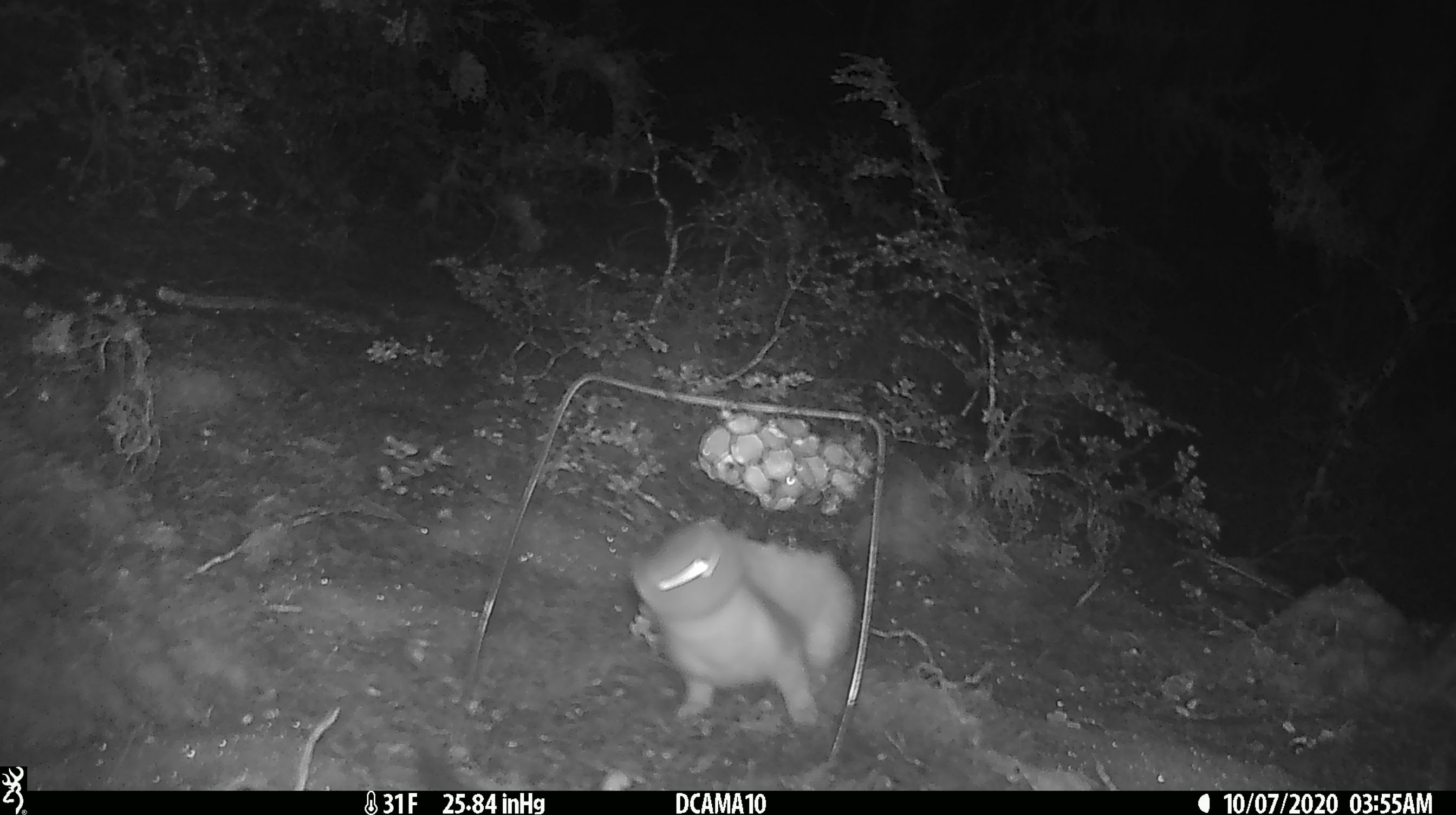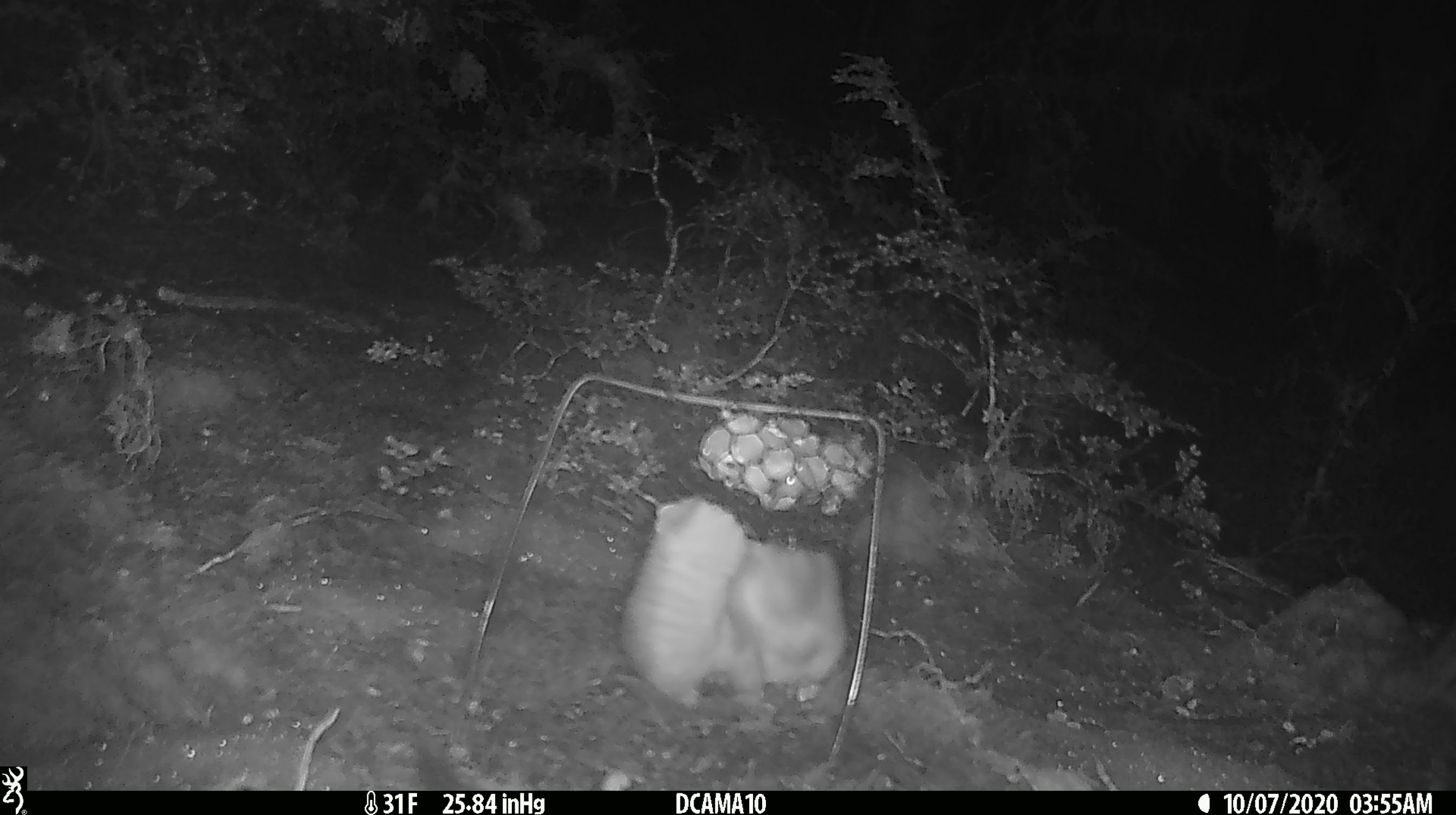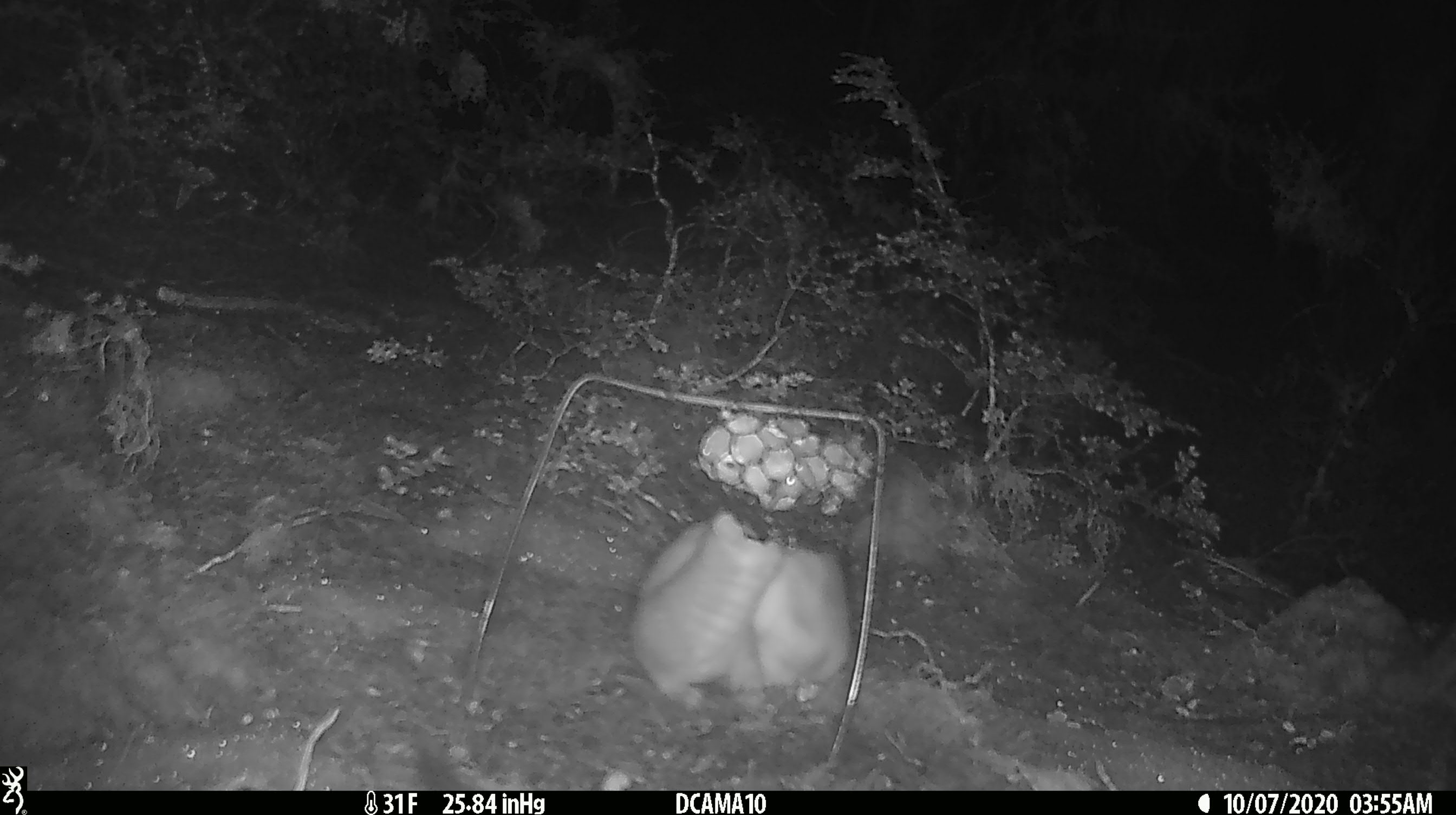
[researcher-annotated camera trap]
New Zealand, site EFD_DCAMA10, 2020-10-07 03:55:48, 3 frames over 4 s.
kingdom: Animalia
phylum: Chordata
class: Mammalia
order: Carnivora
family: Mustelidae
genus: Mustela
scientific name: Mustela erminea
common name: stoat